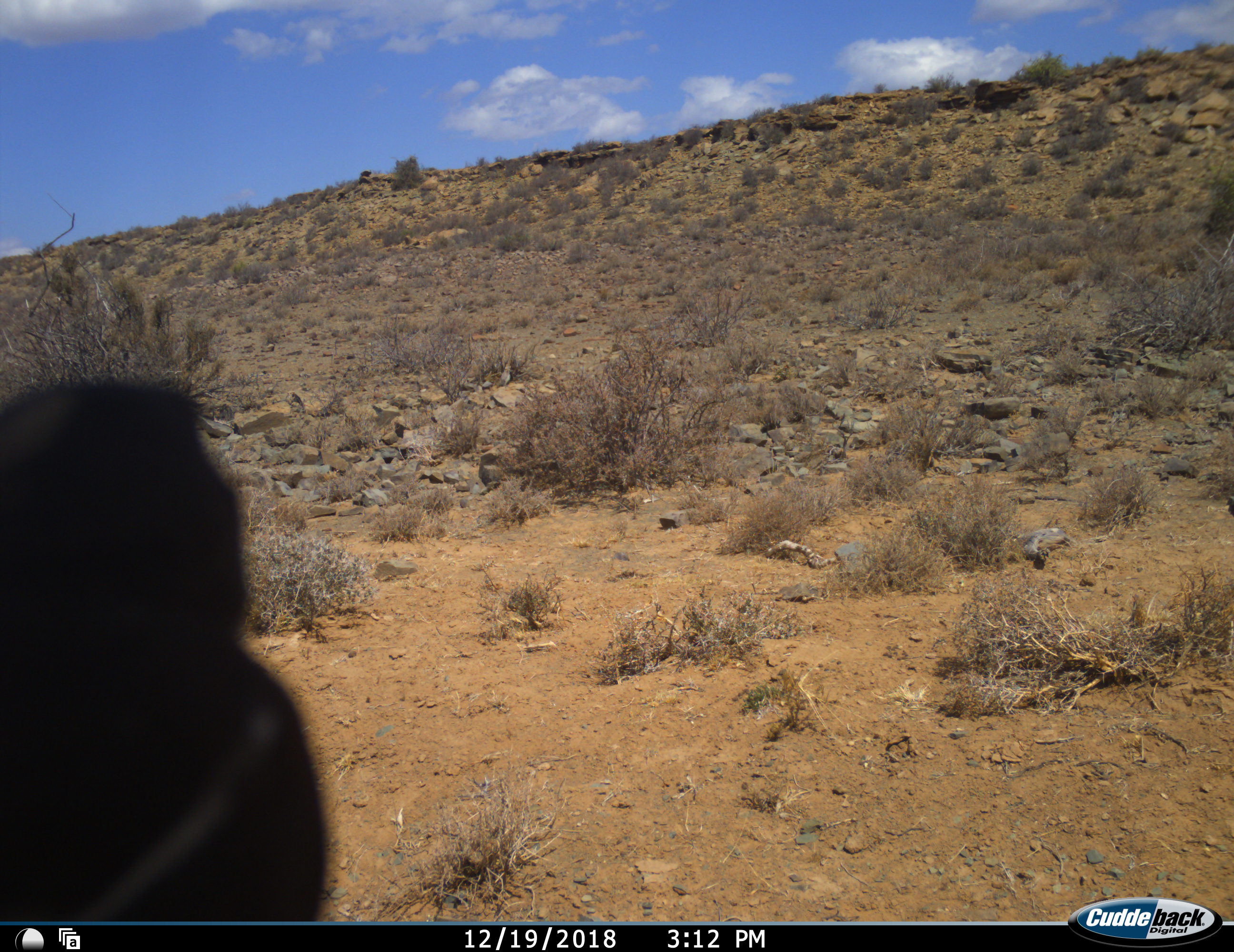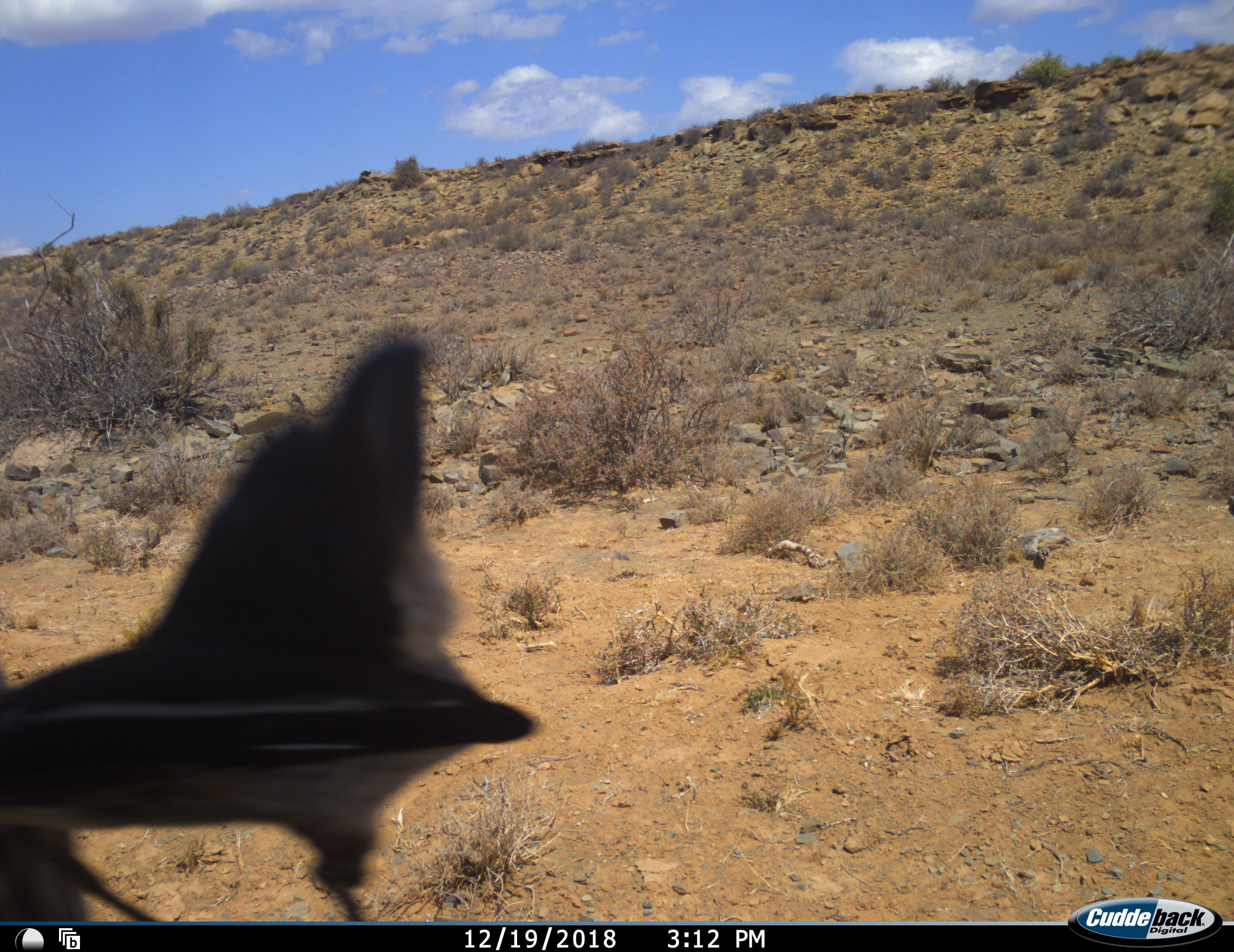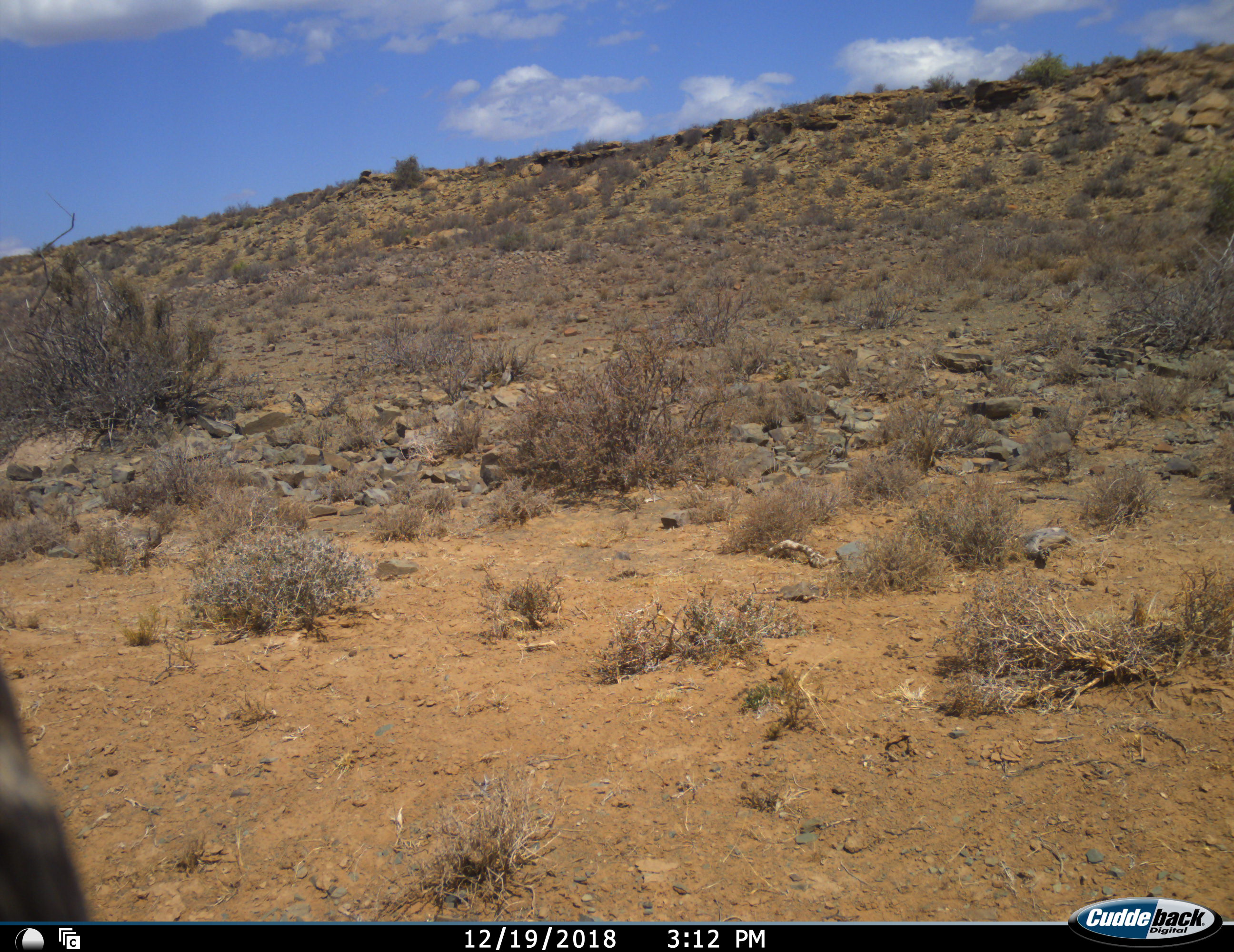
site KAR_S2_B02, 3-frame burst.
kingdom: Animalia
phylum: Chordata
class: Aves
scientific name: Aves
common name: bird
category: birdother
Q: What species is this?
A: Birdother (bird) (Aves).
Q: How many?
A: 1.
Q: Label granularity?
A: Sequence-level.